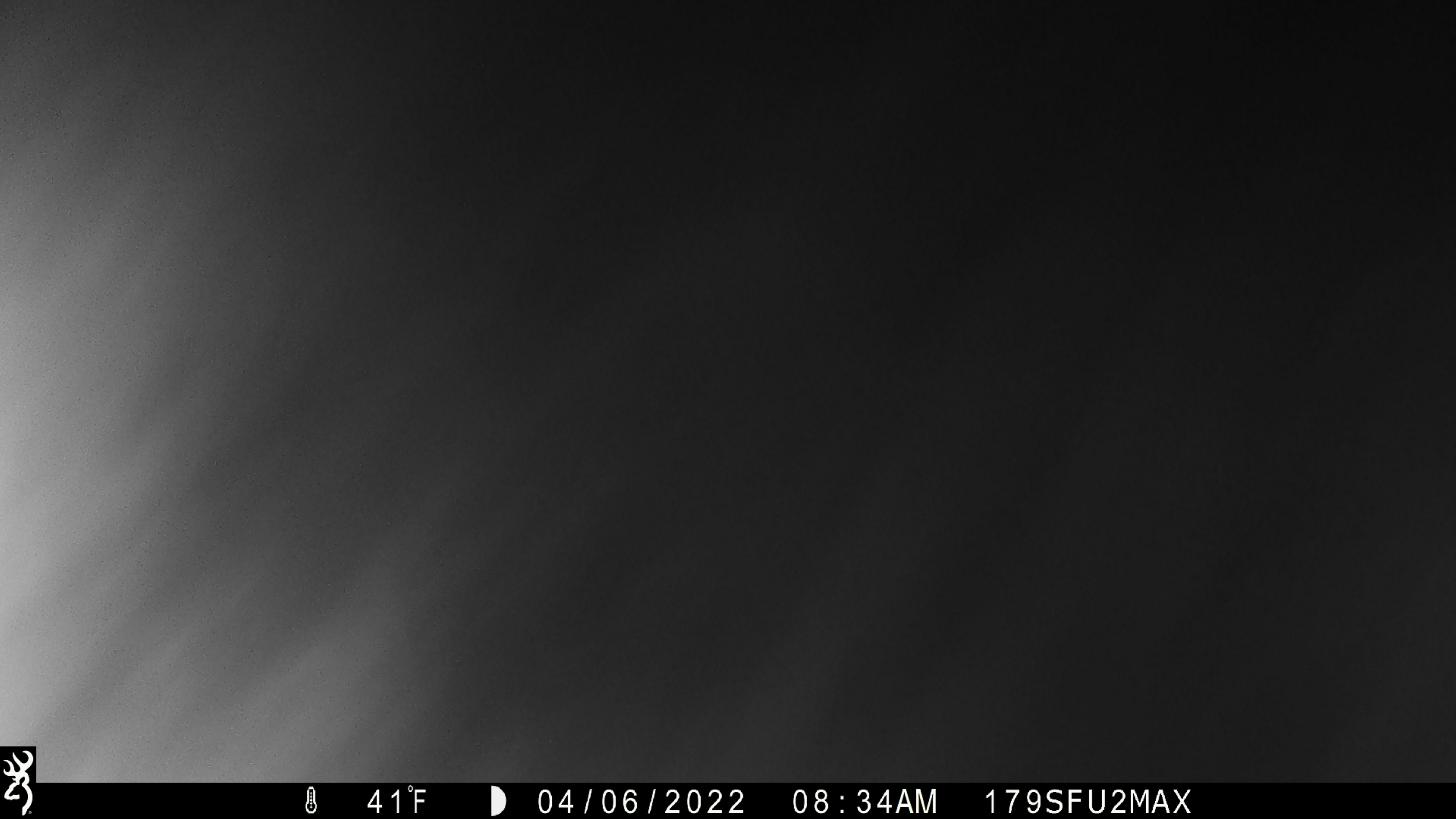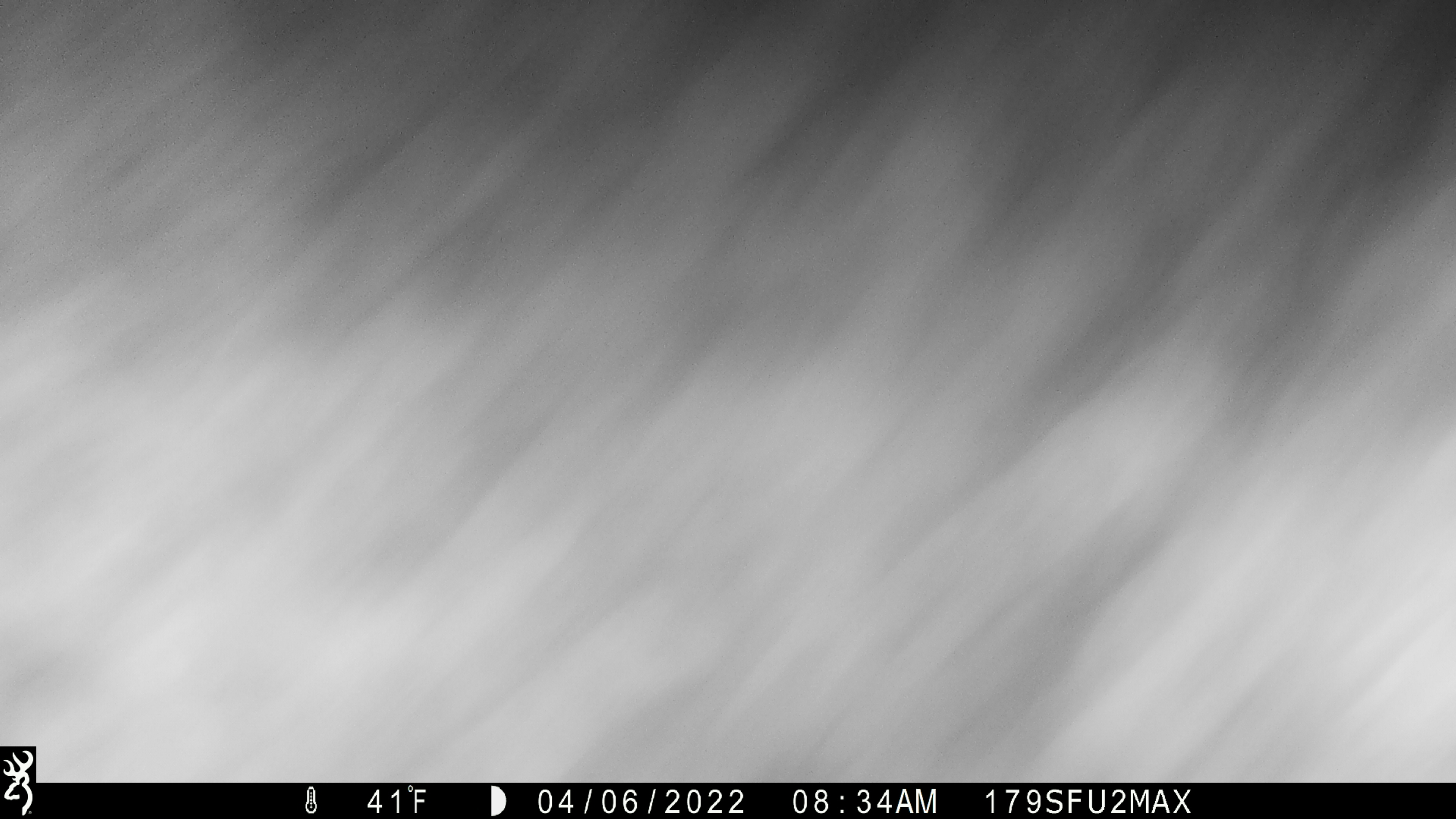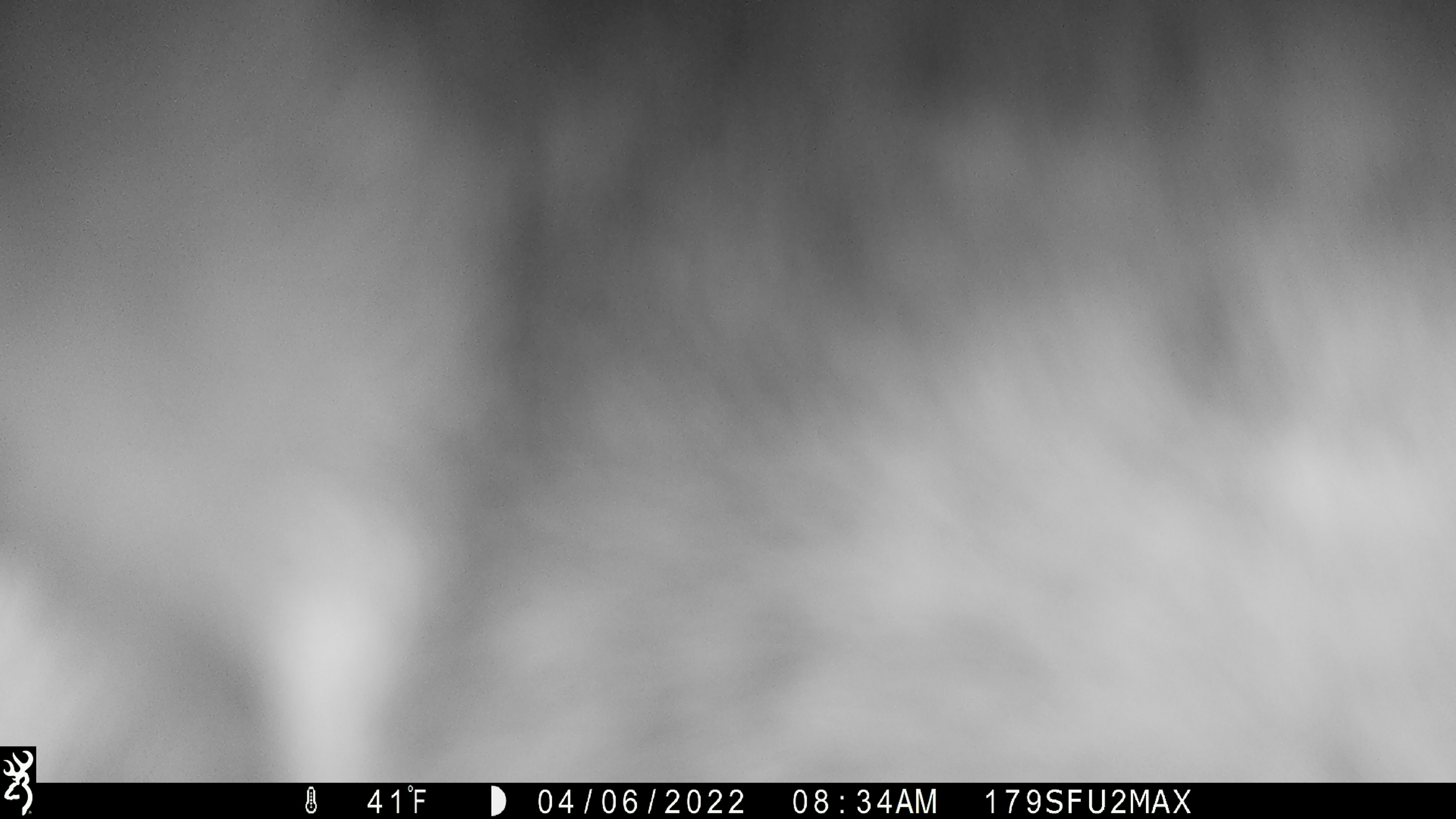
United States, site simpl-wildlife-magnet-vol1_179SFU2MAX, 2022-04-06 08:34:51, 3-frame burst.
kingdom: Animalia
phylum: Chordata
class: Mammalia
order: Artiodactyla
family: Cervidae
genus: Alces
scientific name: Alces alces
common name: moose